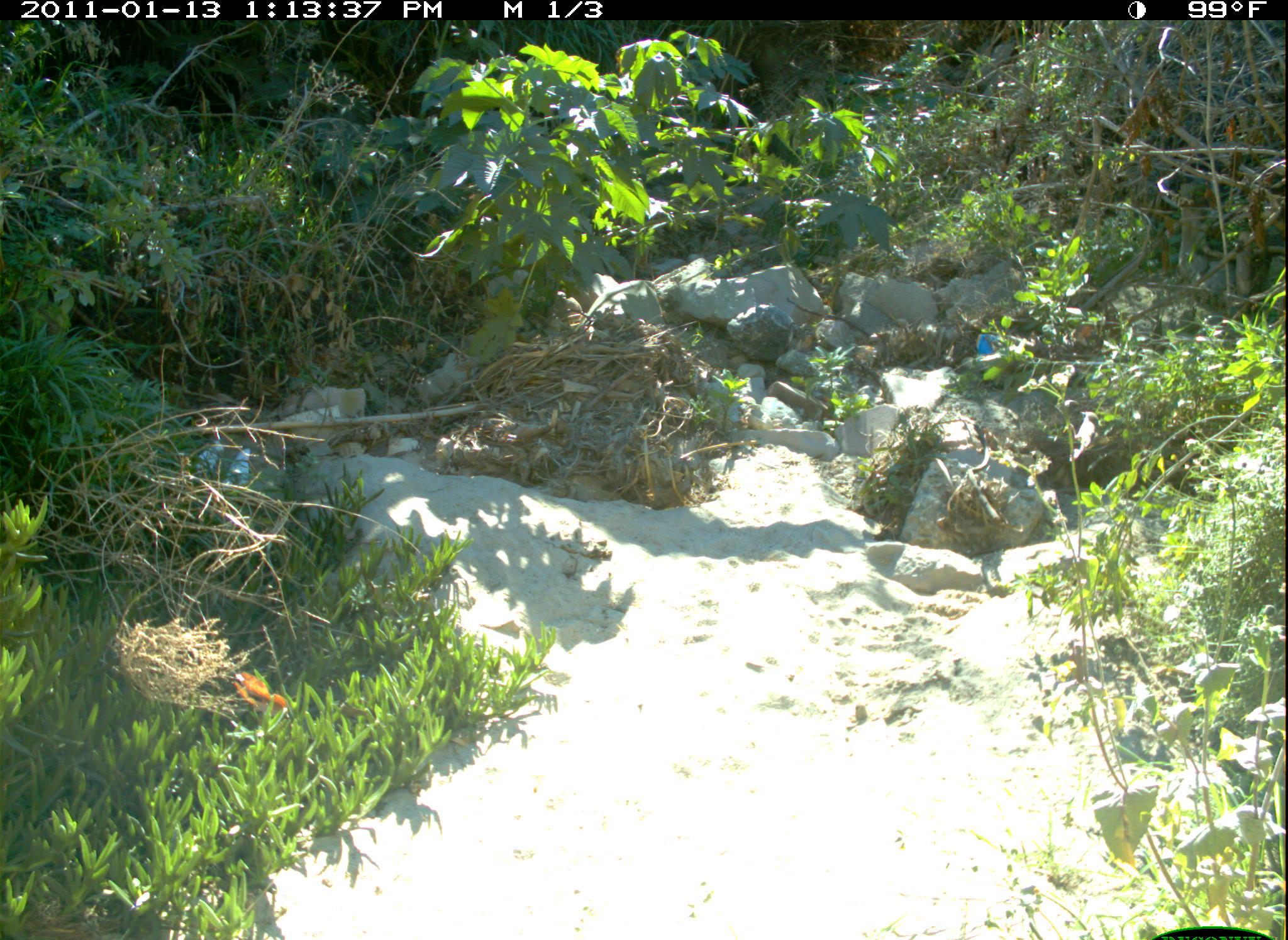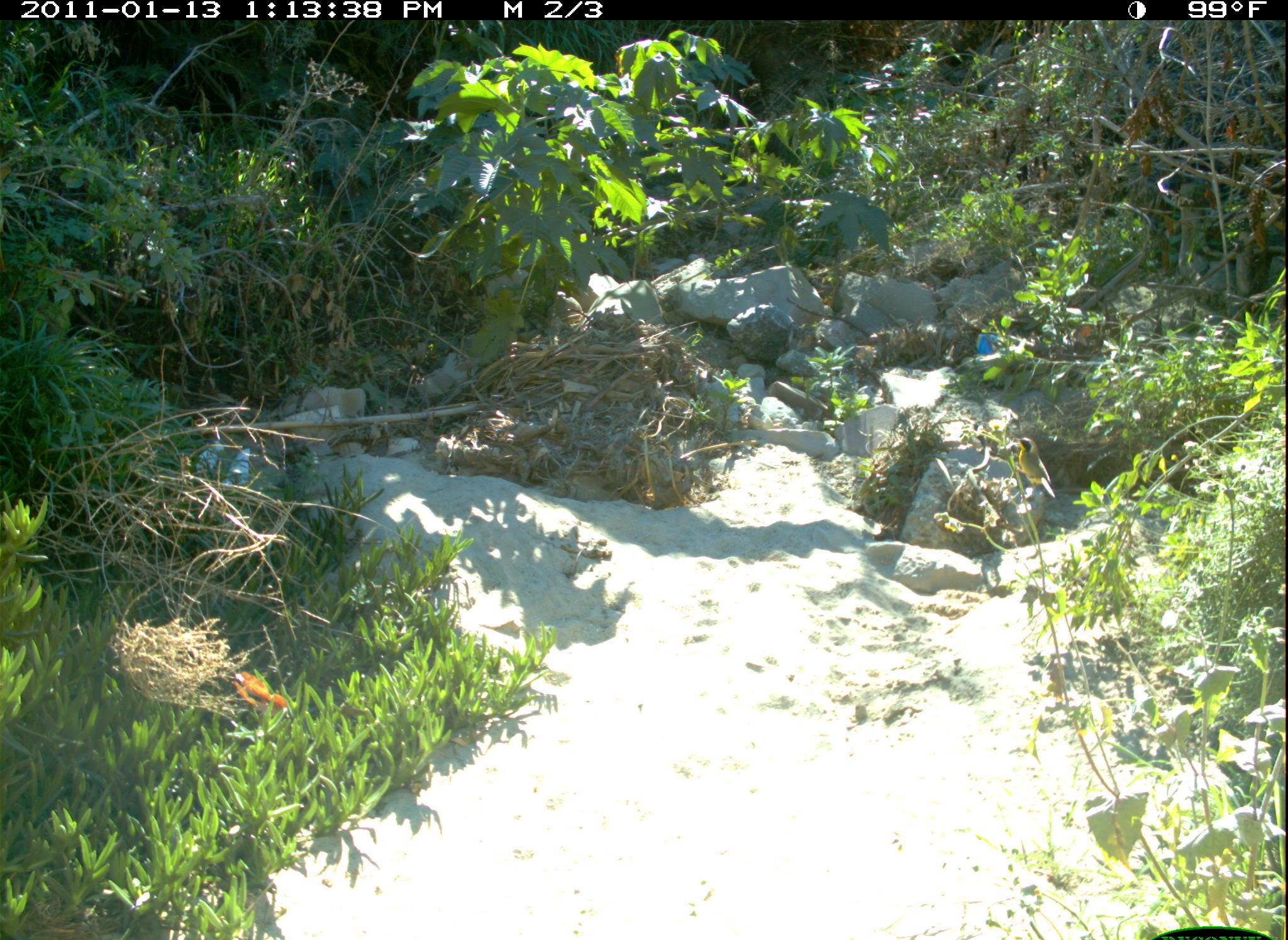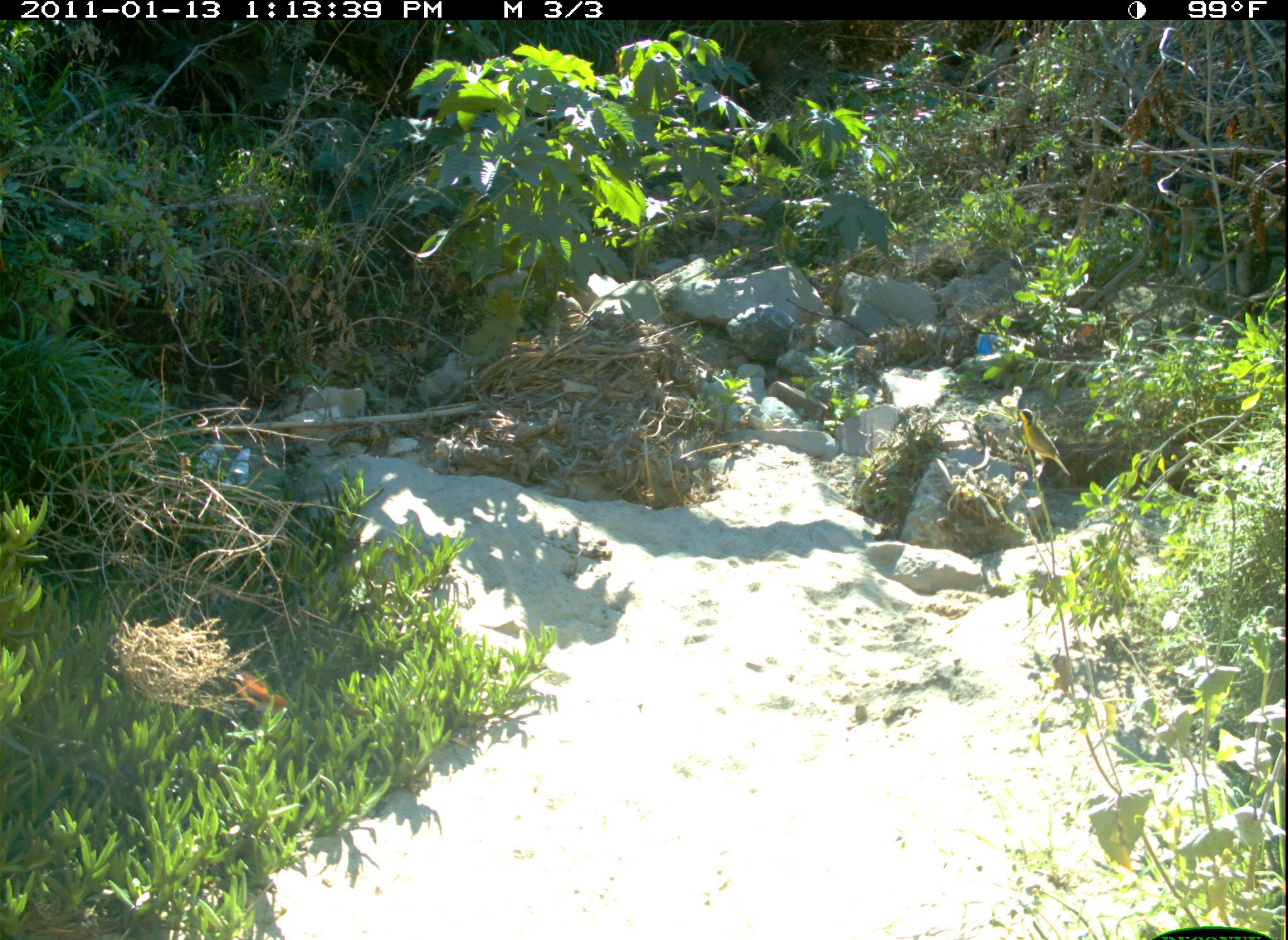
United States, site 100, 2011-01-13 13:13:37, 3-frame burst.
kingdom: Animalia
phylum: Chordata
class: Aves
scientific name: Aves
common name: bird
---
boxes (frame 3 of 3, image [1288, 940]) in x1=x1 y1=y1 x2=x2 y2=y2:
bird: x1=1017 y1=404 x2=1079 y2=484